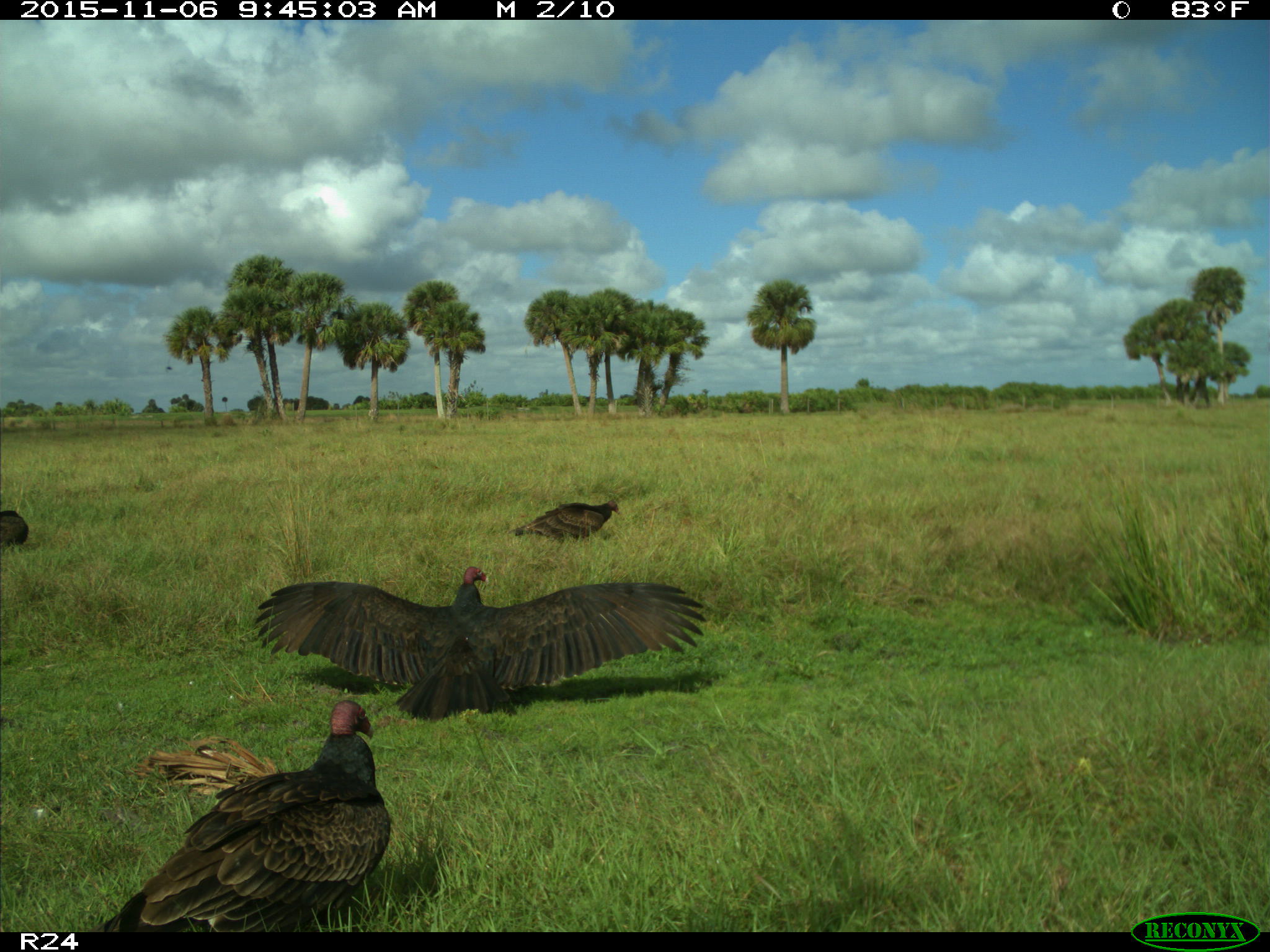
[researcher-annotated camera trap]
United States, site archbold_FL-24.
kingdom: Animalia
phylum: Chordata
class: Aves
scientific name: Aves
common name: birds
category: unidentified bird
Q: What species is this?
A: Unidentified bird (birds) (Aves).